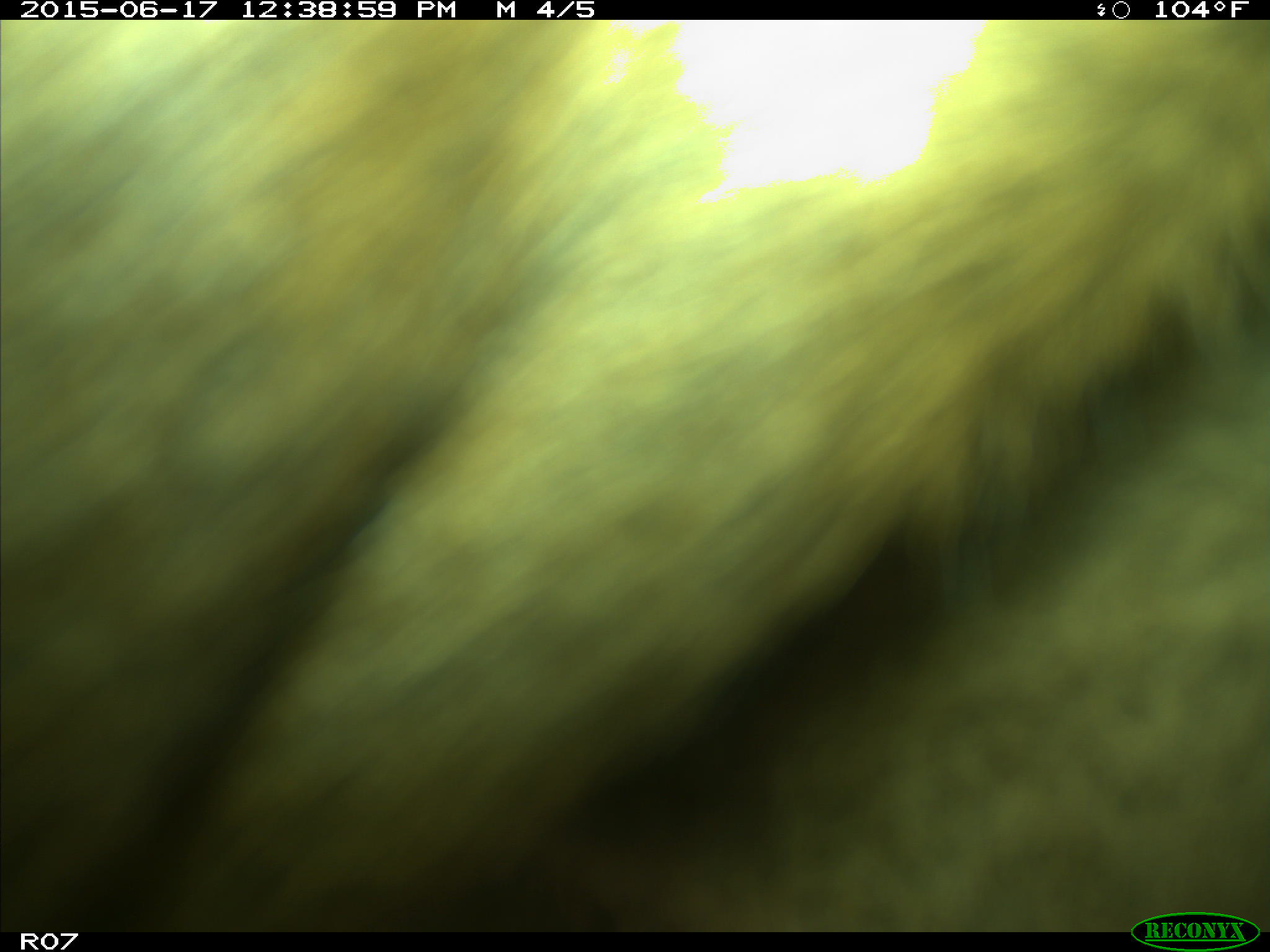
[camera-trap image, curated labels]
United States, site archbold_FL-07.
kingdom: Animalia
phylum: Chordata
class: Mammalia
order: Artiodactyla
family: Bovidae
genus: Bos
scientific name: Bos taurus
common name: domestic cow